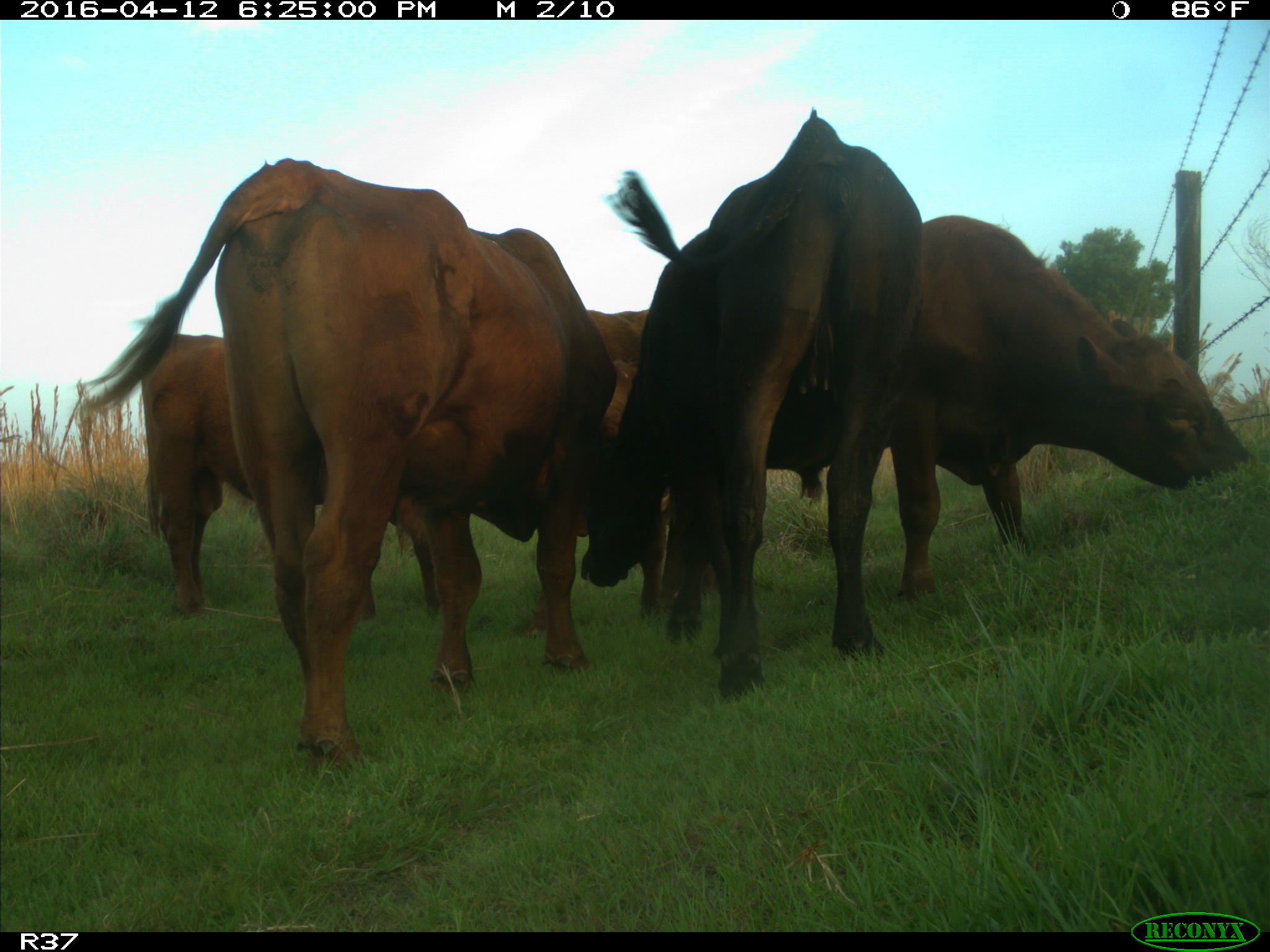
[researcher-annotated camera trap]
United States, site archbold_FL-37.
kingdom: Animalia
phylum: Chordata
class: Mammalia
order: Artiodactyla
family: Bovidae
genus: Bos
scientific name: Bos taurus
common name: domestic cow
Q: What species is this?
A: Bos taurus (domestic cow).